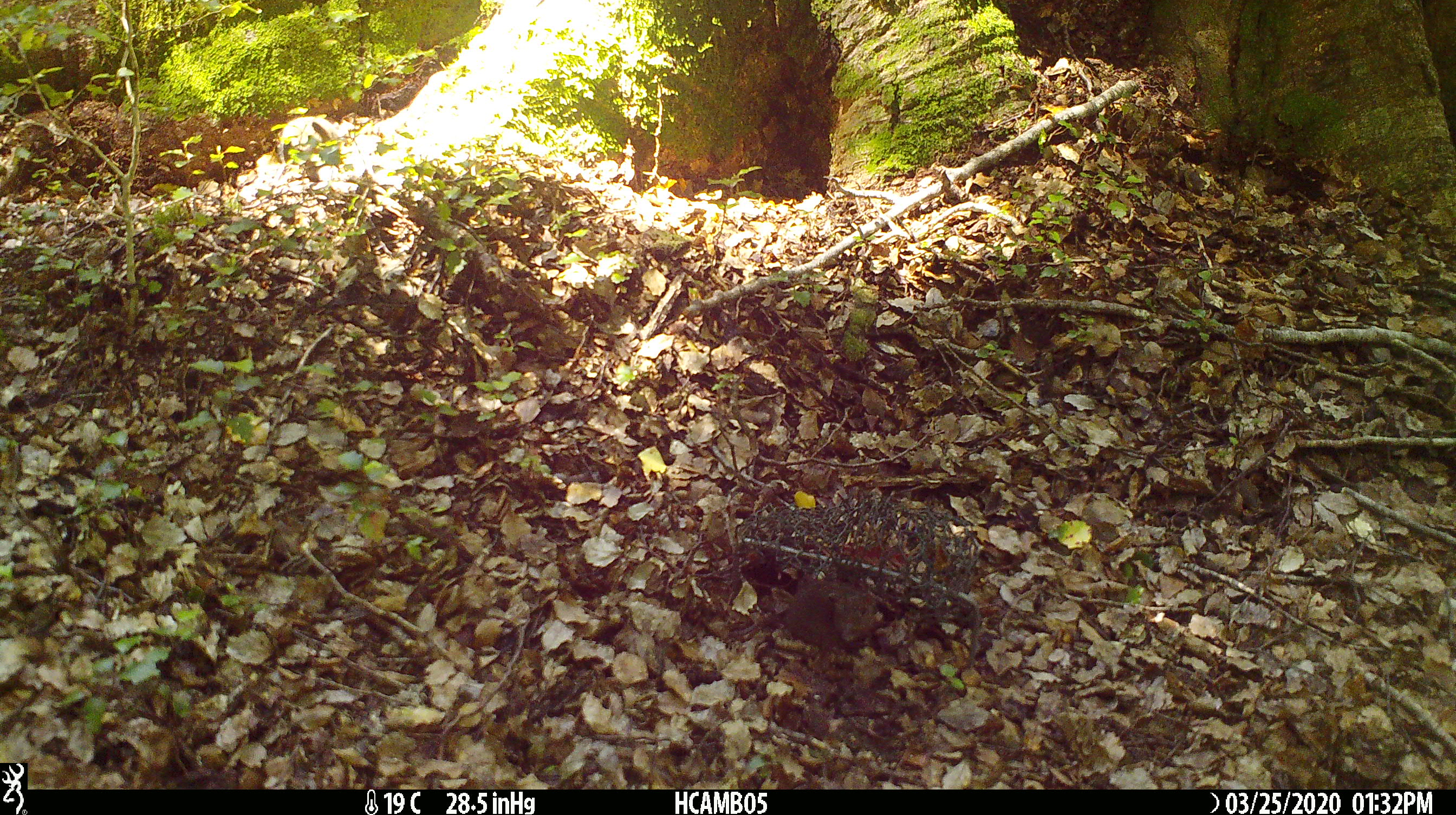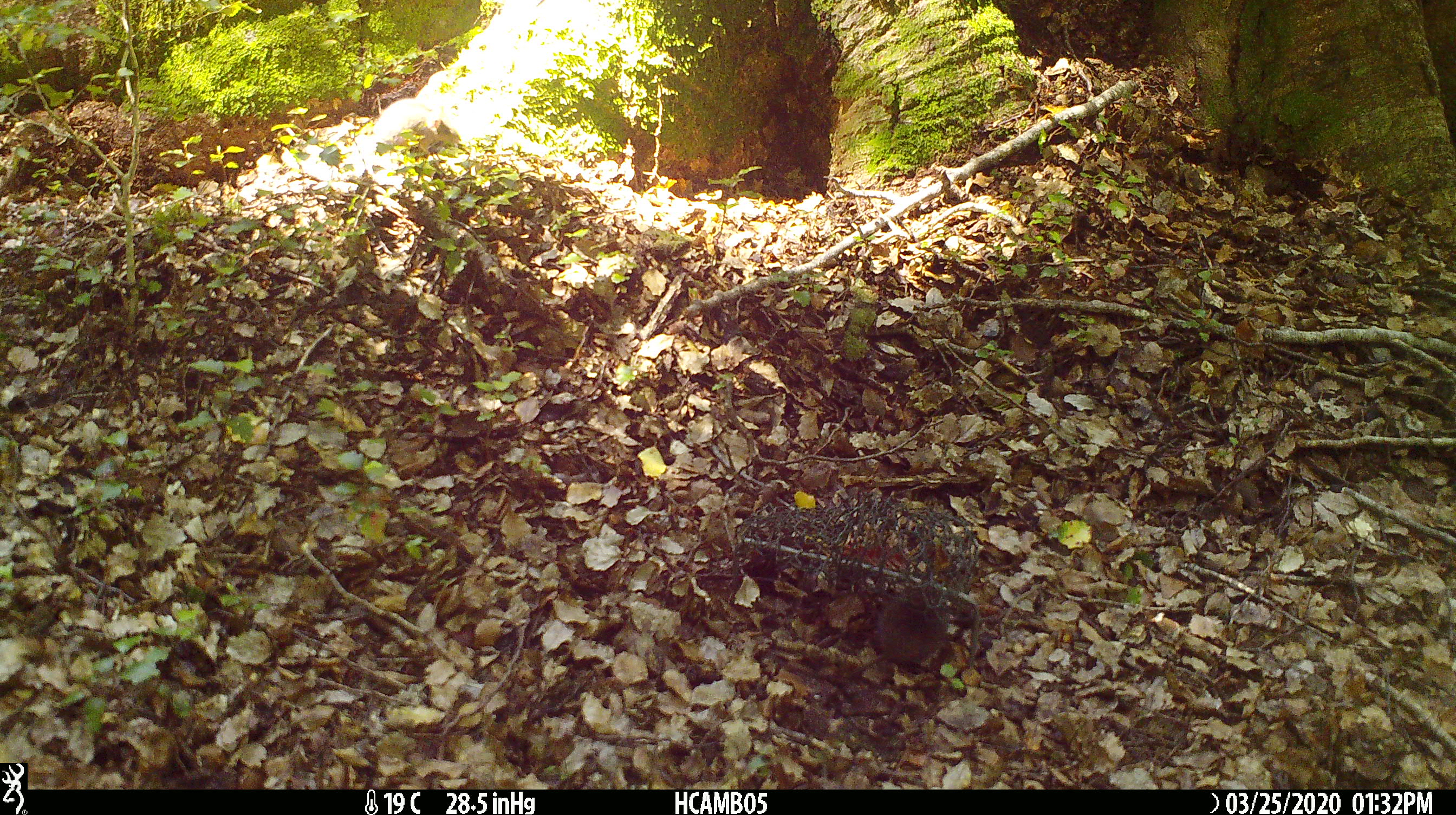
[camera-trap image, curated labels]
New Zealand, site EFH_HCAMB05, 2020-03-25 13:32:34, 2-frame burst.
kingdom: Animalia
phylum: Chordata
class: Mammalia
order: Rodentia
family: Muridae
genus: Mus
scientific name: Mus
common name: mouse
Mouse (Mus).